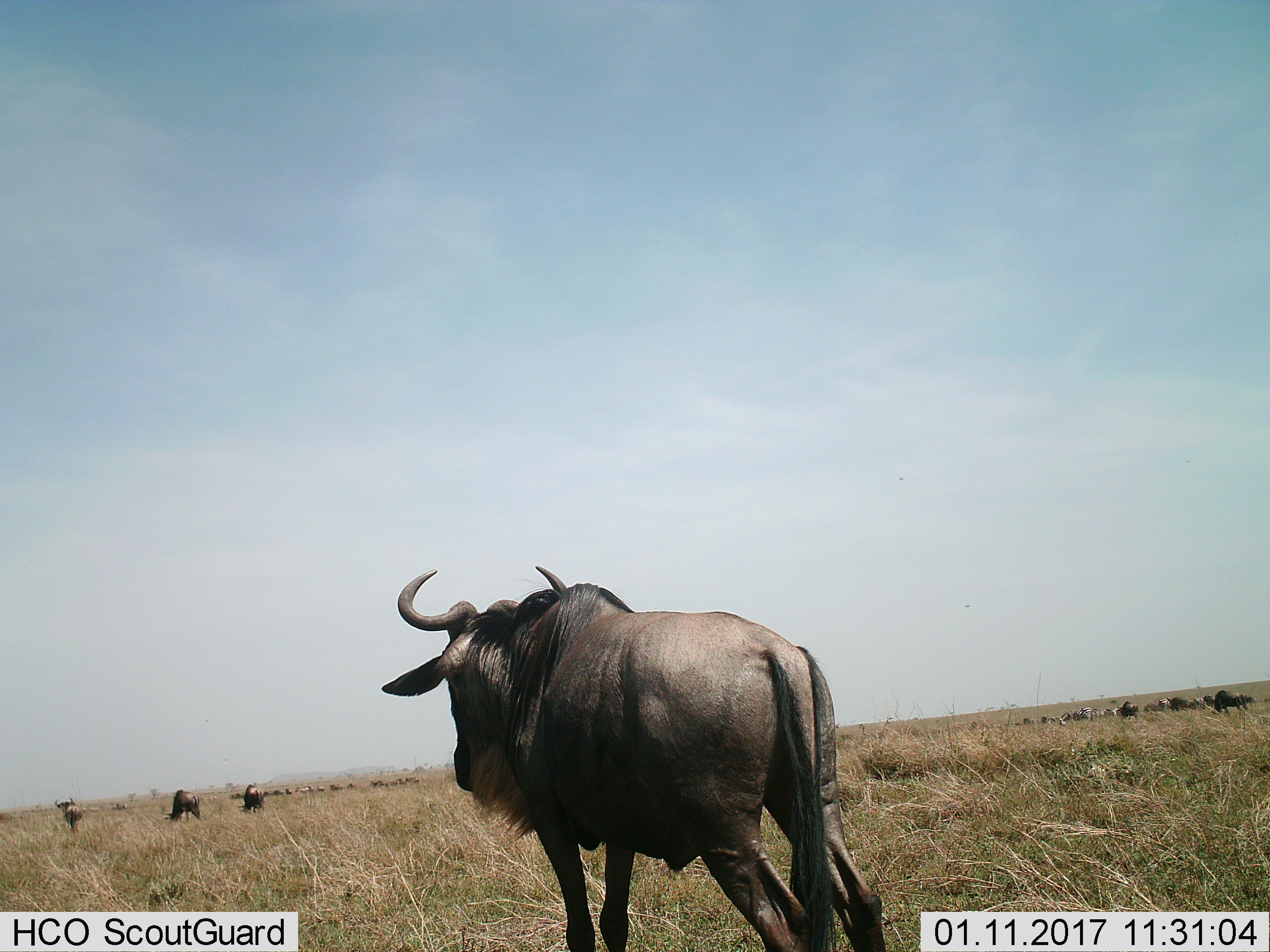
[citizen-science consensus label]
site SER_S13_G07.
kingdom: Animalia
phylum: Chordata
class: Mammalia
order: Artiodactyla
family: Bovidae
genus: Connochaetes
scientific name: Connochaetes taurinus taurinus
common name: blue wildebeest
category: wildebeestblue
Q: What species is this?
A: Wildebeestblue (blue wildebeest) (Connochaetes taurinus taurinus).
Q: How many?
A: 11-50.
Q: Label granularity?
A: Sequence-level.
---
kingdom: Animalia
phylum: Chordata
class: Mammalia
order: Perissodactyla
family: Equidae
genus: Equus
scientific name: Equus quagga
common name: plains zebra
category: zebraplains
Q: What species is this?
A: Zebraplains (plains zebra) (Equus quagga).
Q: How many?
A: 6.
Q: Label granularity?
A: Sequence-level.